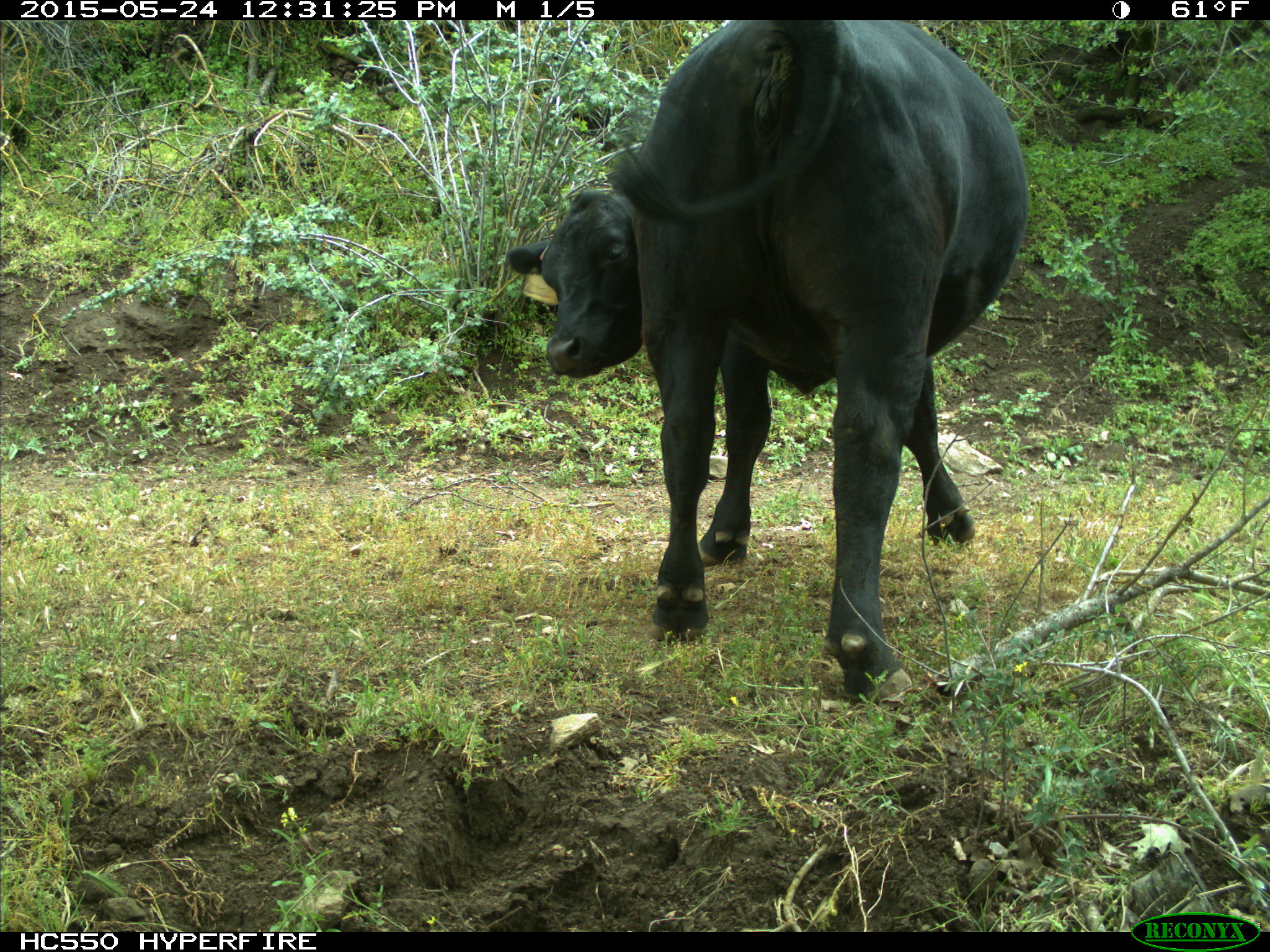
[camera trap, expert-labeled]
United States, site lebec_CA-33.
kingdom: Animalia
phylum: Chordata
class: Mammalia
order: Artiodactyla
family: Bovidae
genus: Bos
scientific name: Bos taurus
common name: domestic cow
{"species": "Bos taurus (domestic cow)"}